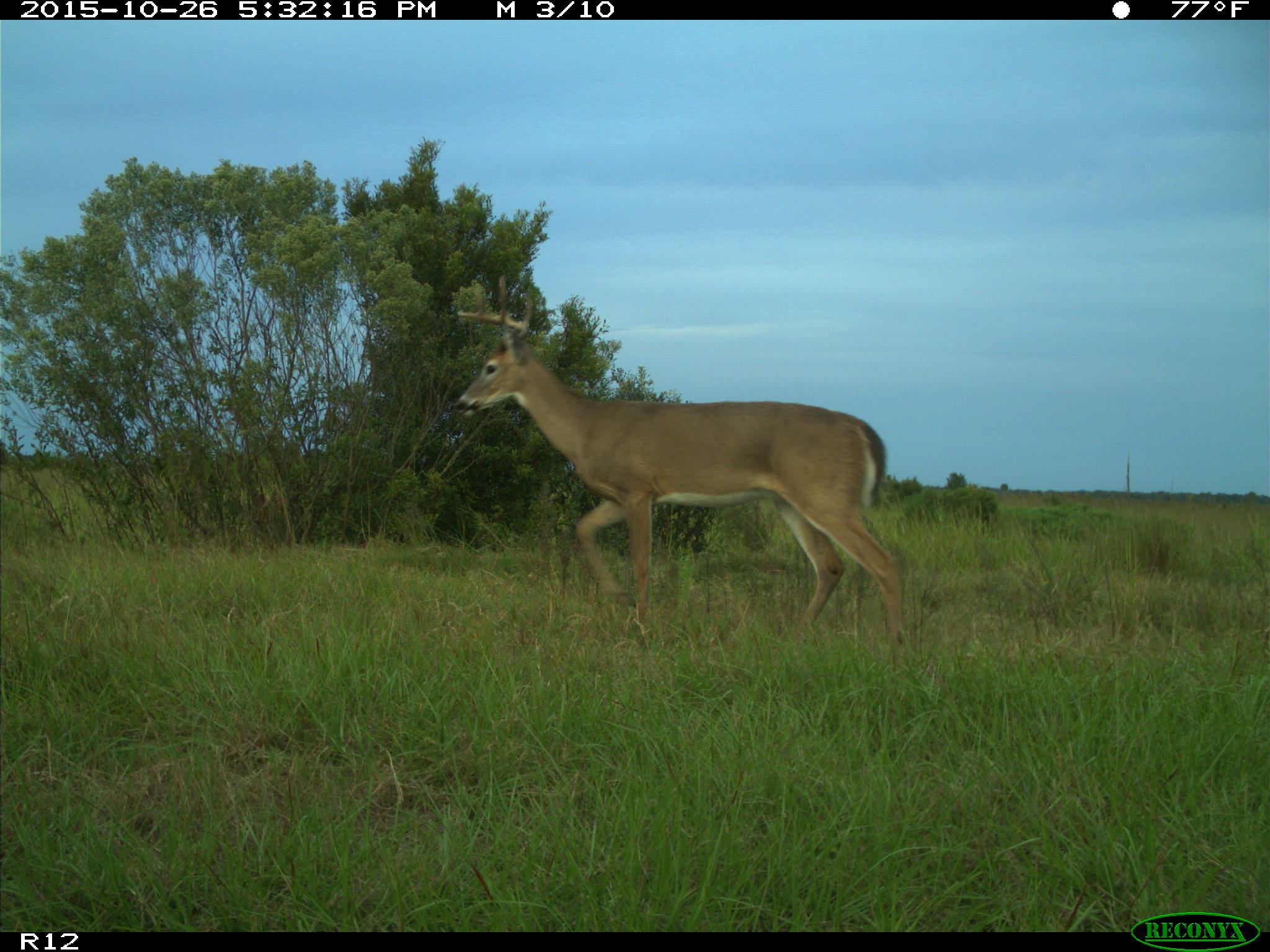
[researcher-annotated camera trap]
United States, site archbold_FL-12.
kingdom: Animalia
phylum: Chordata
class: Mammalia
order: Artiodactyla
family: Cervidae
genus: Odocoileus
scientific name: Odocoileus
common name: deer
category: unidentified deer